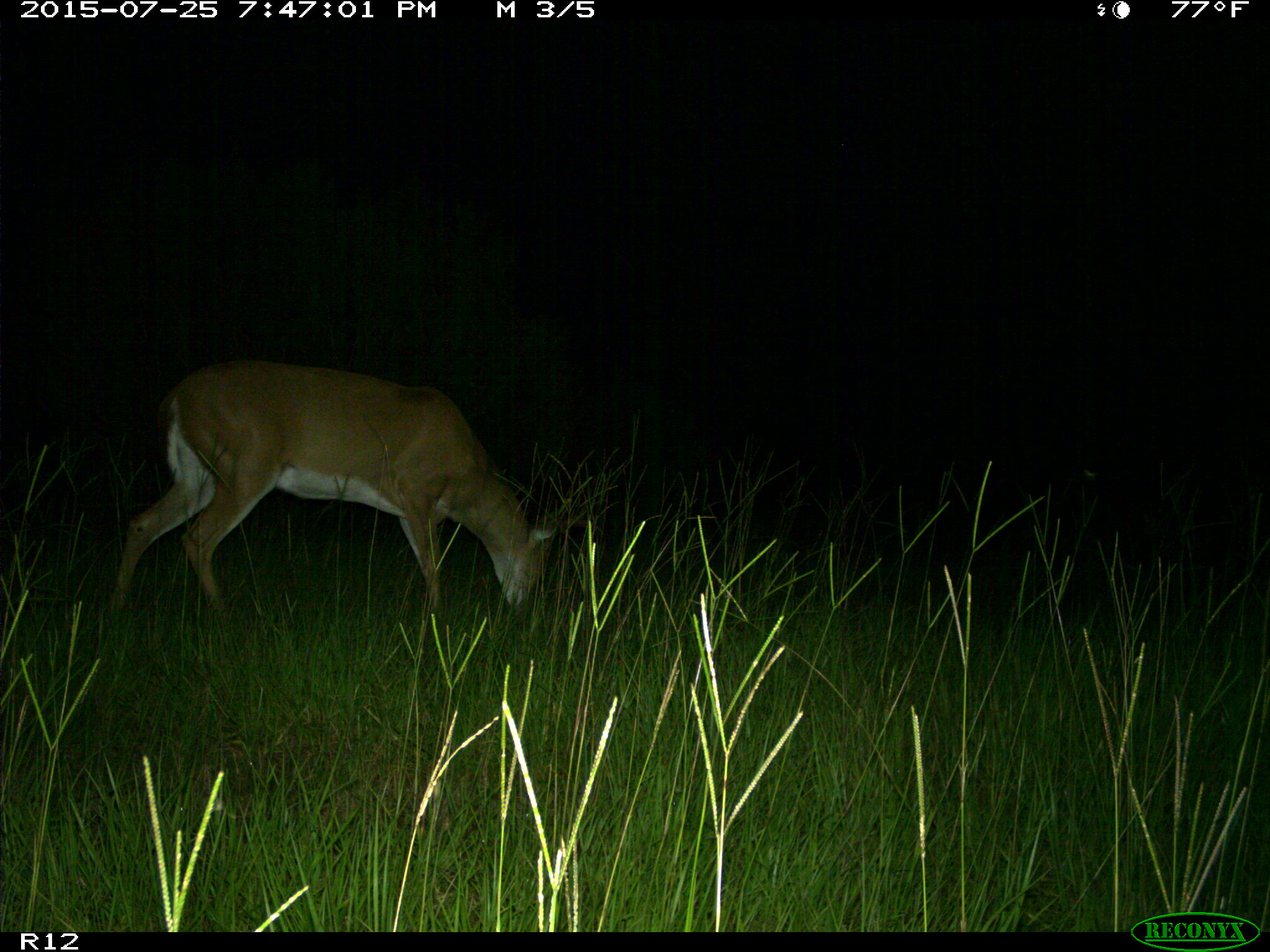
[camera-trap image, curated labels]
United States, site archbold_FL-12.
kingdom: Animalia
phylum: Chordata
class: Mammalia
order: Artiodactyla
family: Cervidae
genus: Odocoileus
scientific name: Odocoileus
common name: deer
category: unidentified deer